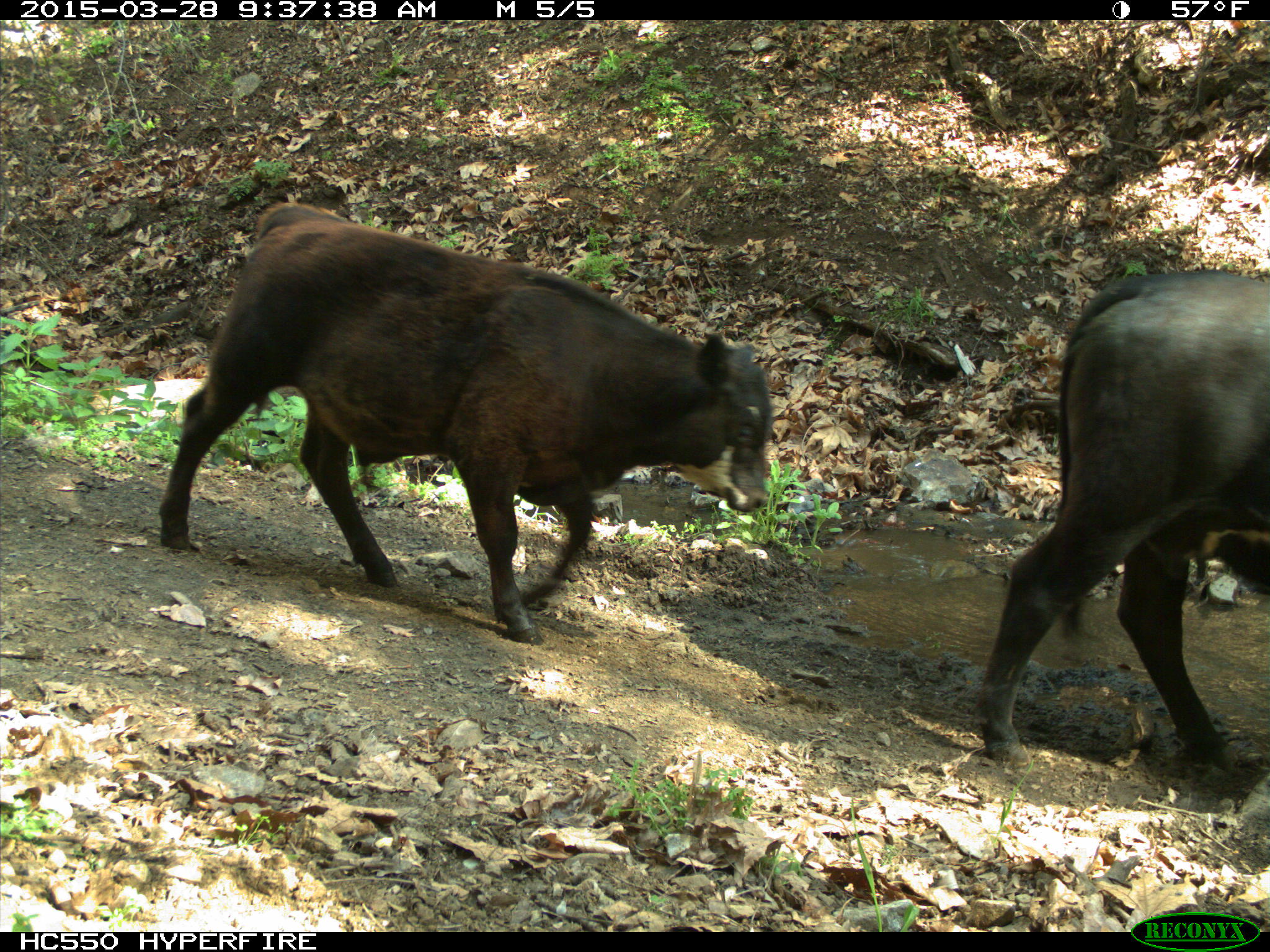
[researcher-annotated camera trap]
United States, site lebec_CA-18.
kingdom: Animalia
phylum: Chordata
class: Mammalia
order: Artiodactyla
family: Bovidae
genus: Bos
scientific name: Bos taurus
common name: domestic cow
Bos taurus (domestic cow).